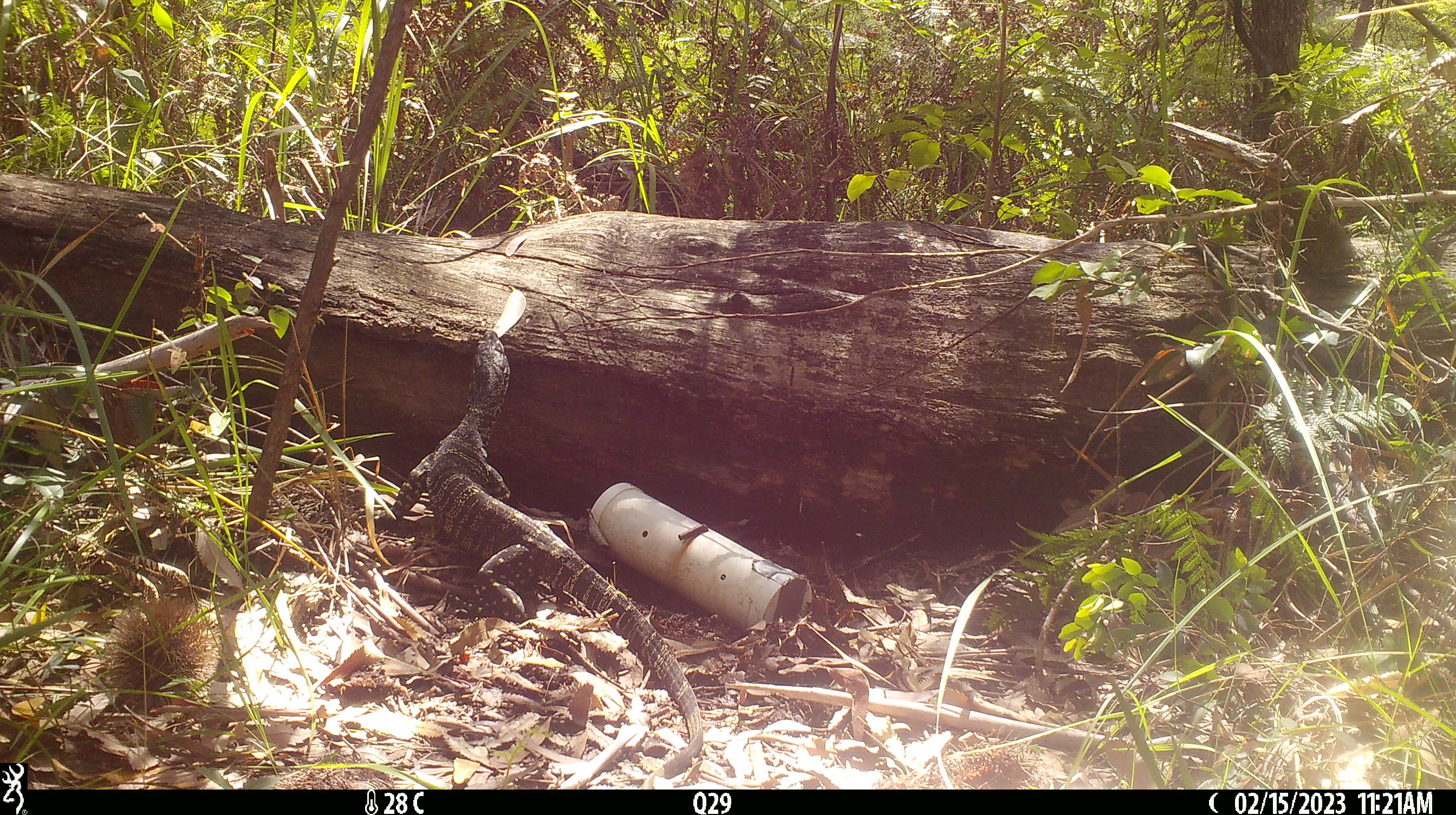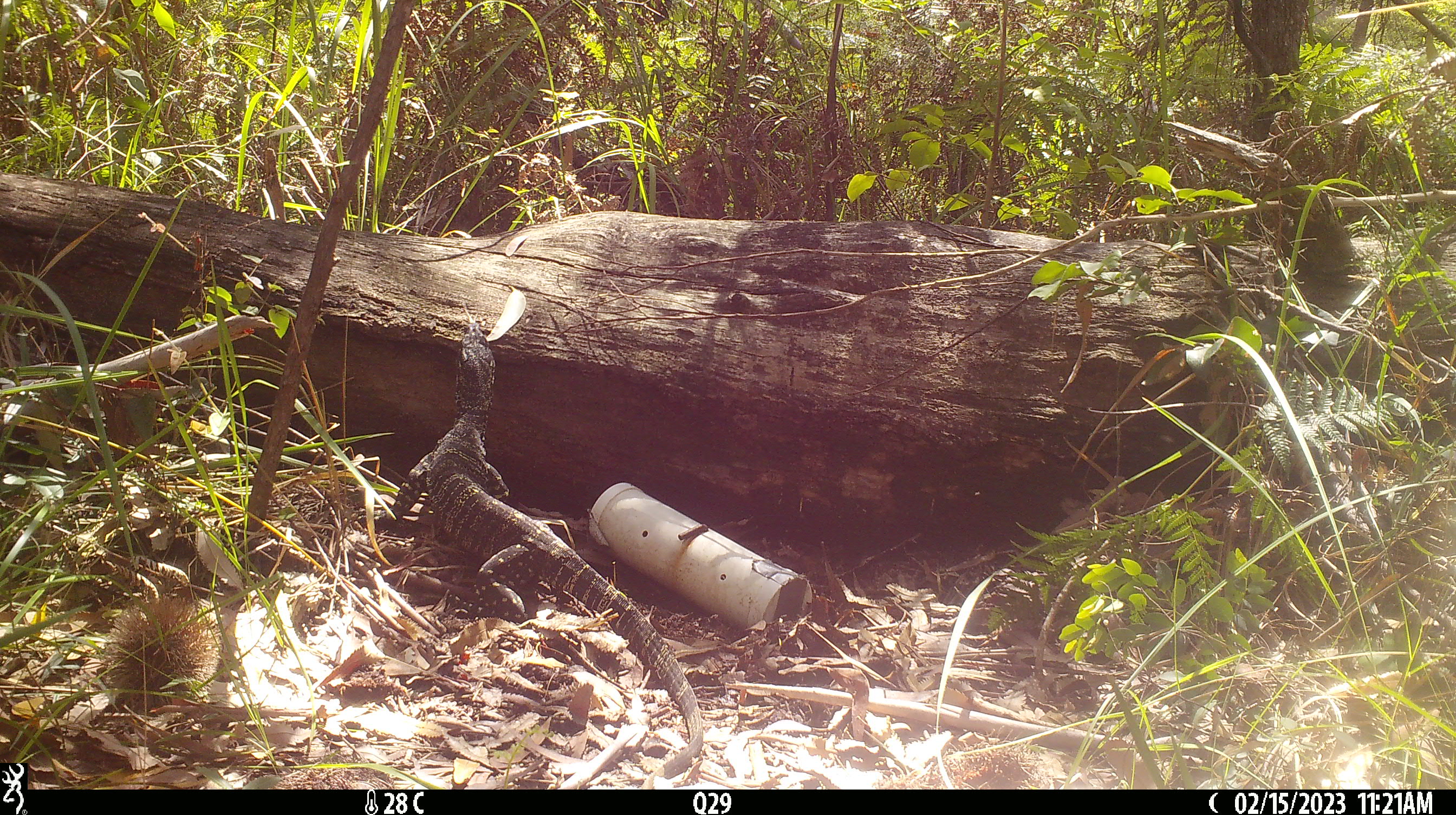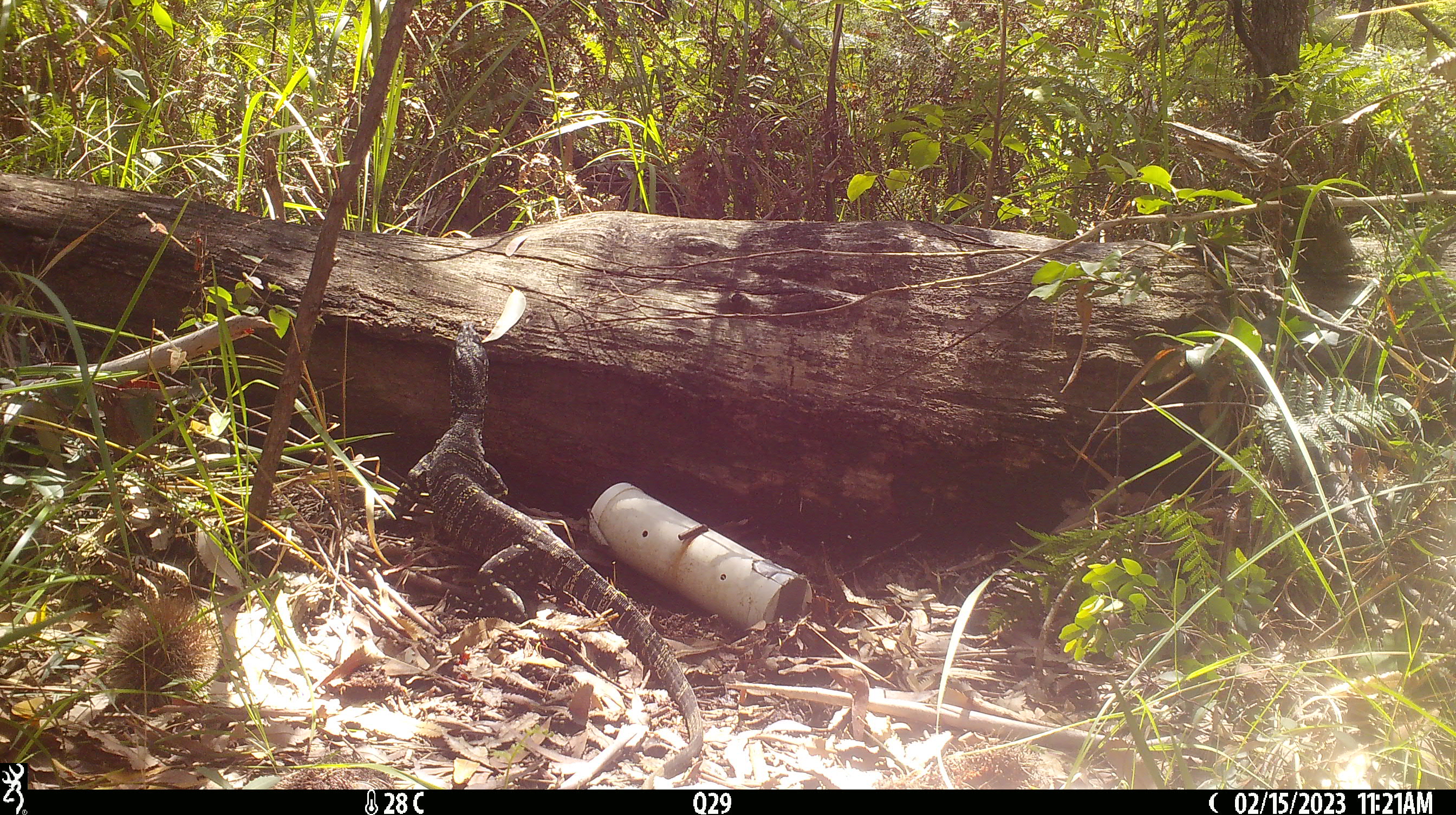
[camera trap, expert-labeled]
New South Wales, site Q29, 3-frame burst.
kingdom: Animalia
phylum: Chordata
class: Reptilia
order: Squamata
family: Varanidae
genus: Varanus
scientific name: Varanus varius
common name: lace monitor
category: goanna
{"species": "goanna (lace monitor) (Varanus varius)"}